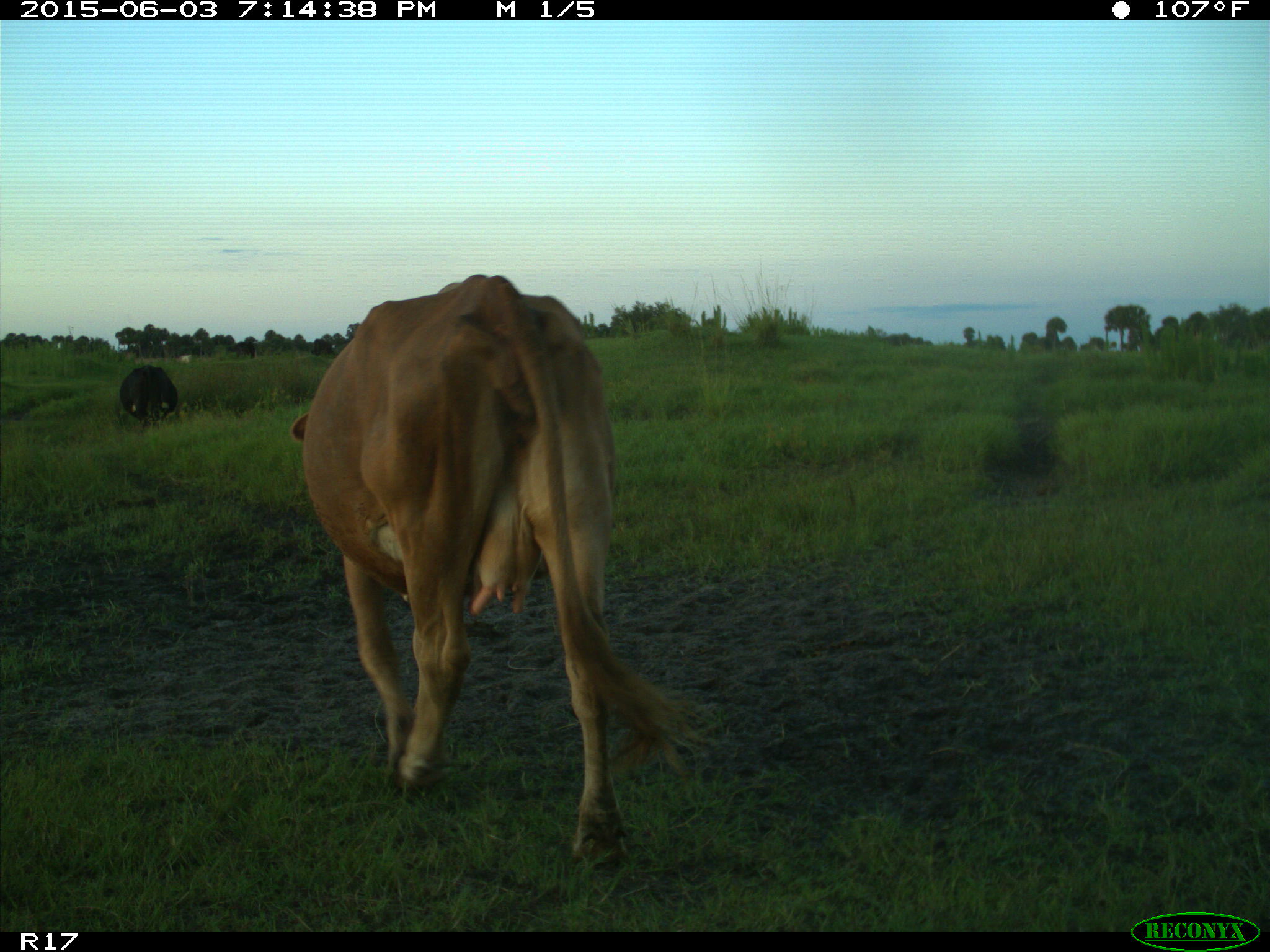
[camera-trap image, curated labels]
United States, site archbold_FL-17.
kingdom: Animalia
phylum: Chordata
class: Mammalia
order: Artiodactyla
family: Bovidae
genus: Bos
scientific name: Bos taurus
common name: domestic cow